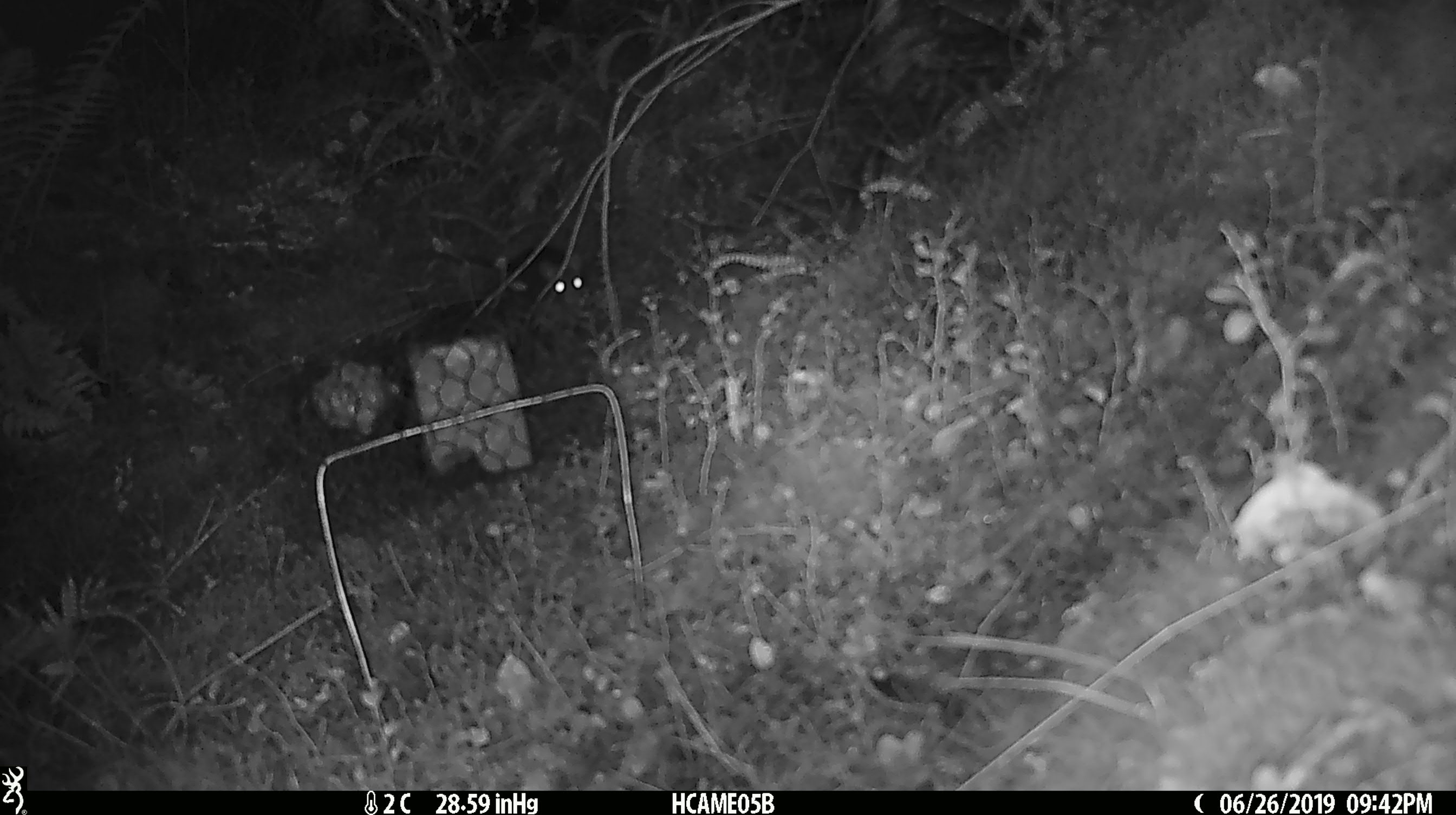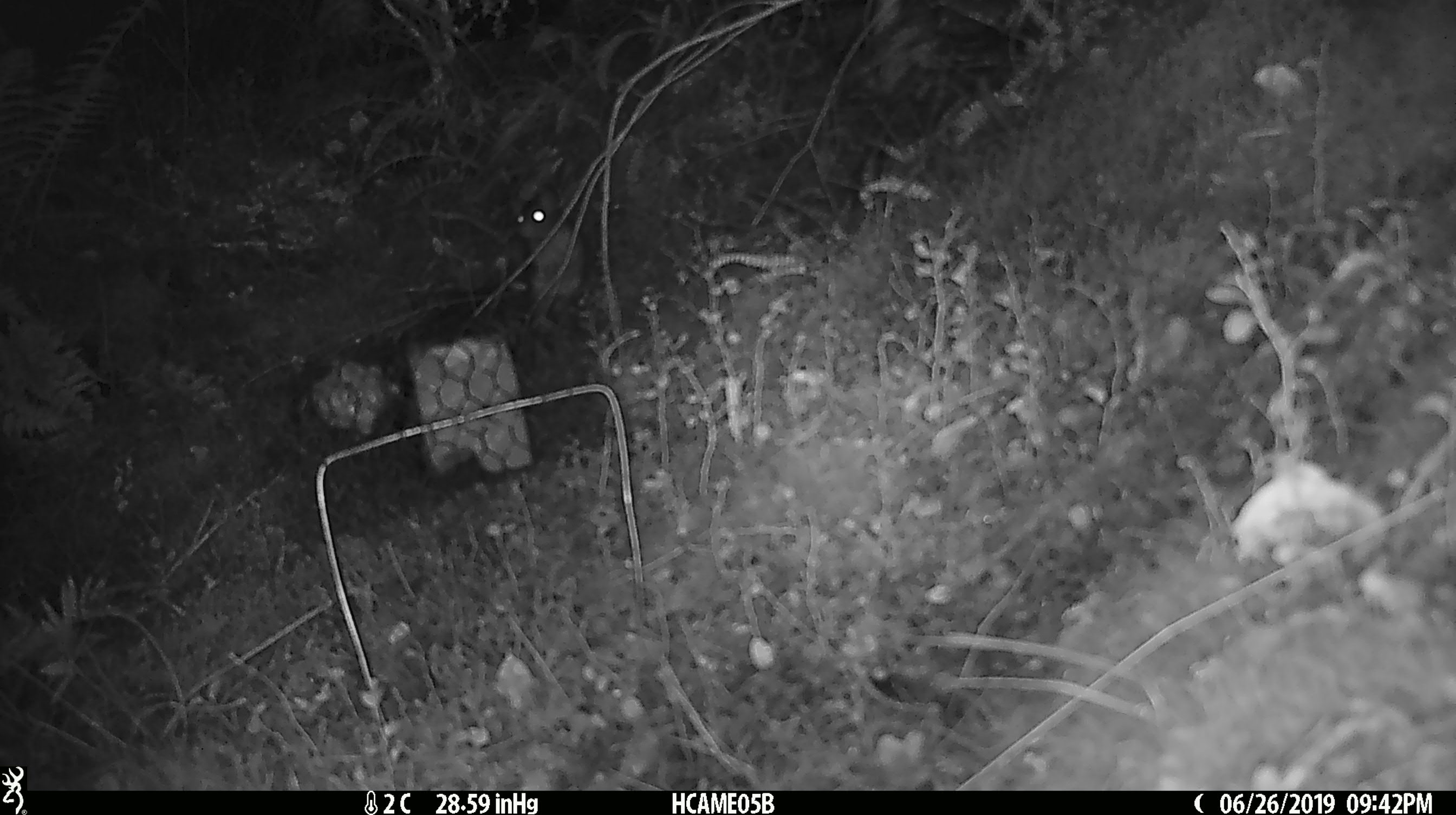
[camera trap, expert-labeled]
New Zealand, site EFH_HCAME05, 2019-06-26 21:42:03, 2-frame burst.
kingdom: Animalia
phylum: Chordata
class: Mammalia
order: Rodentia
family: Muridae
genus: Rattus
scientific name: Rattus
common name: rat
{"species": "rat (Rattus)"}